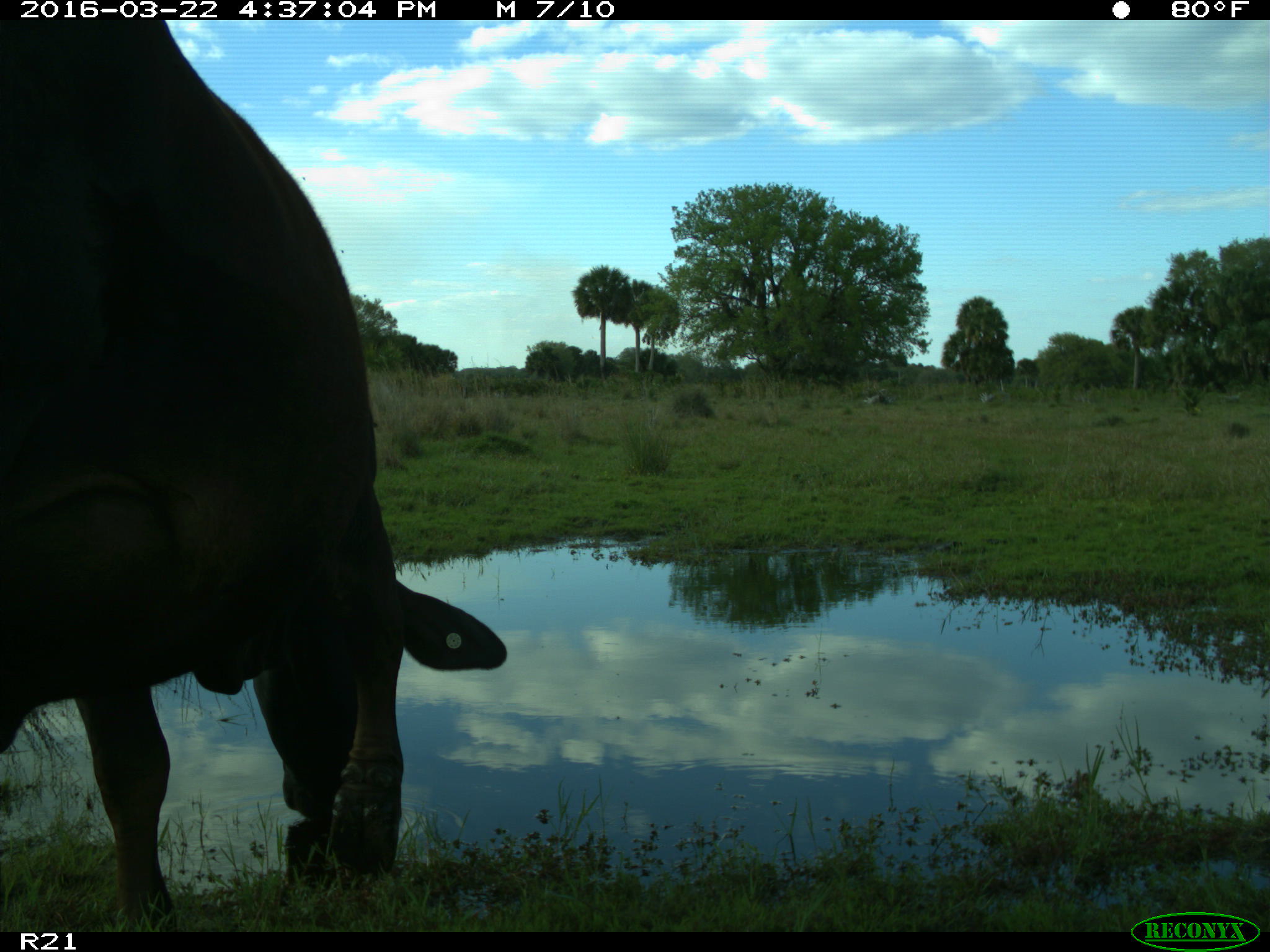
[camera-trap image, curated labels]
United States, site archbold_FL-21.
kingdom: Animalia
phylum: Chordata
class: Mammalia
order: Artiodactyla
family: Bovidae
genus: Bos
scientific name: Bos taurus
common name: domestic cow